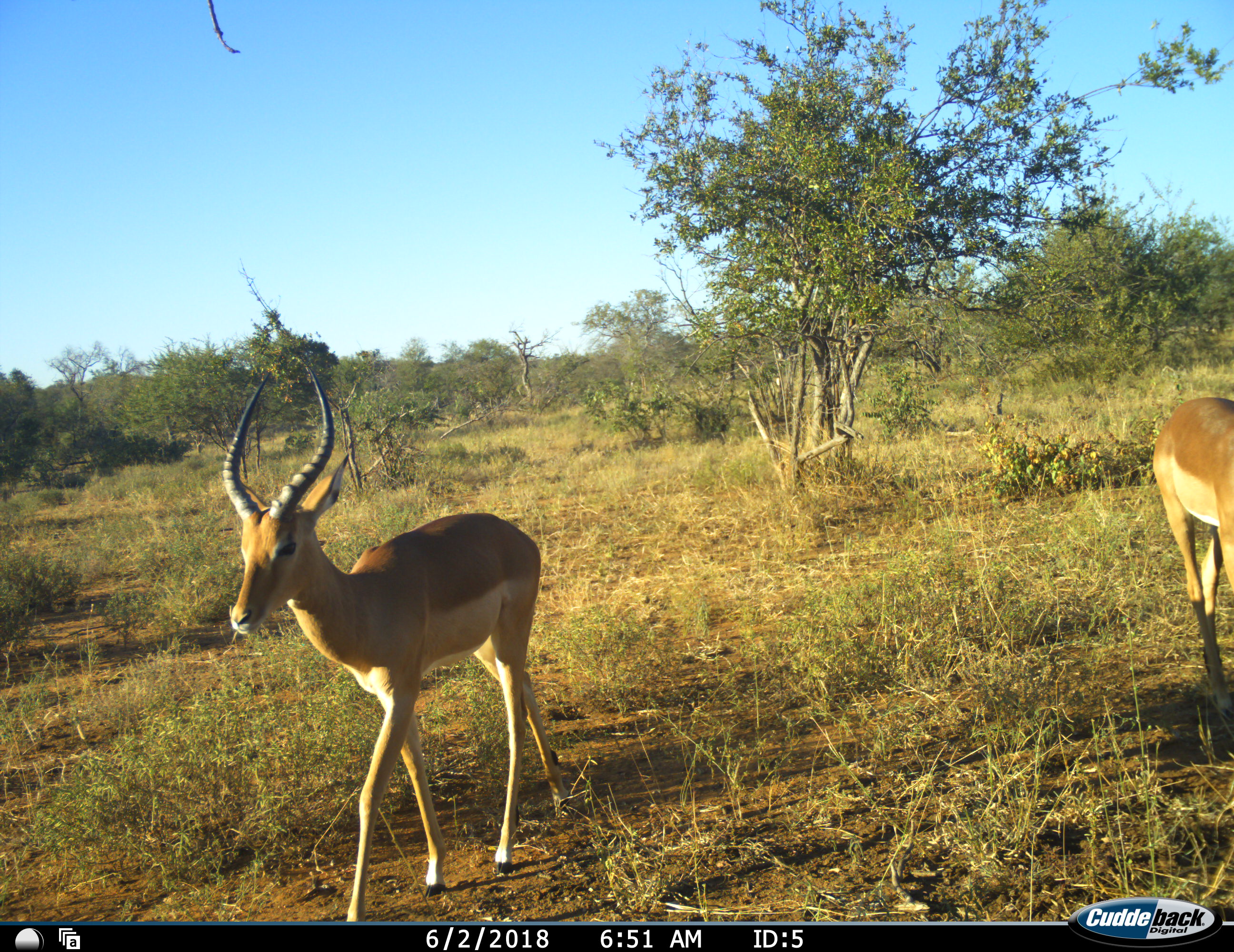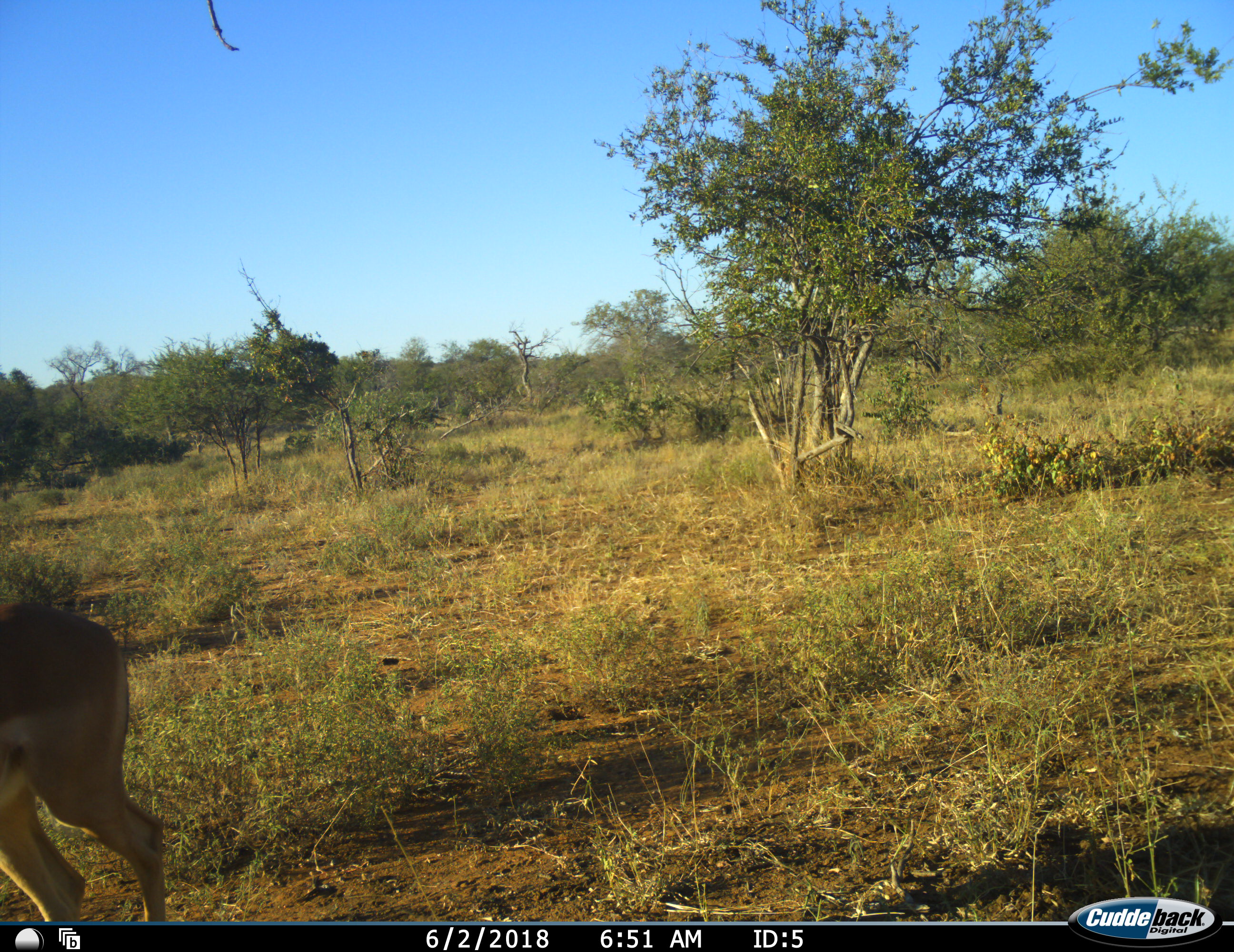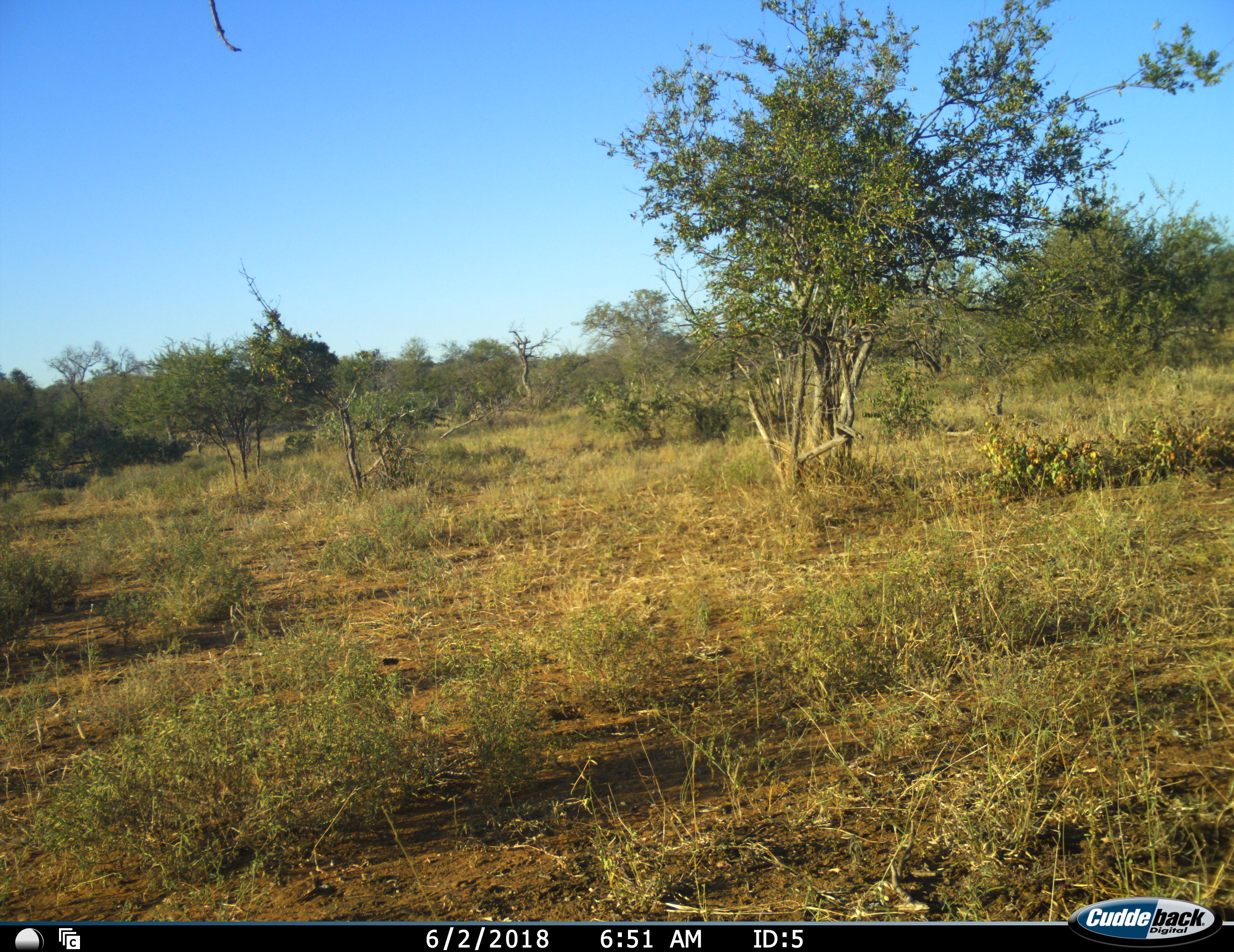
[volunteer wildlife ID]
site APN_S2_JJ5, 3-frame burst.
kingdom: Animalia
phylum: Chordata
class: Mammalia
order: Artiodactyla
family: Bovidae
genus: Aepyceros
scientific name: Aepyceros melampus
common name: impala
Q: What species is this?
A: Impala (Aepyceros melampus).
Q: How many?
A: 2.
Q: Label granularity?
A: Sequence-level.